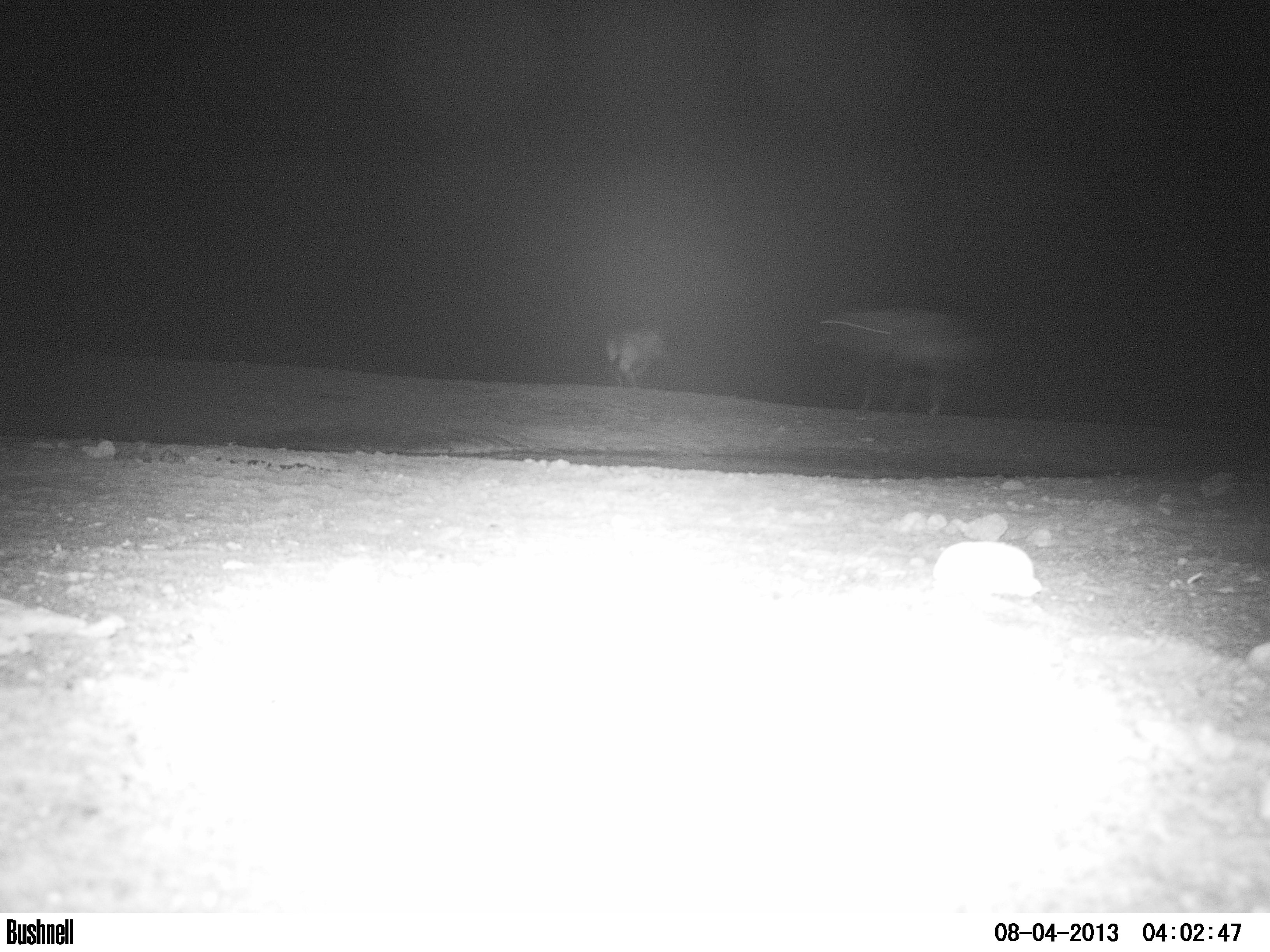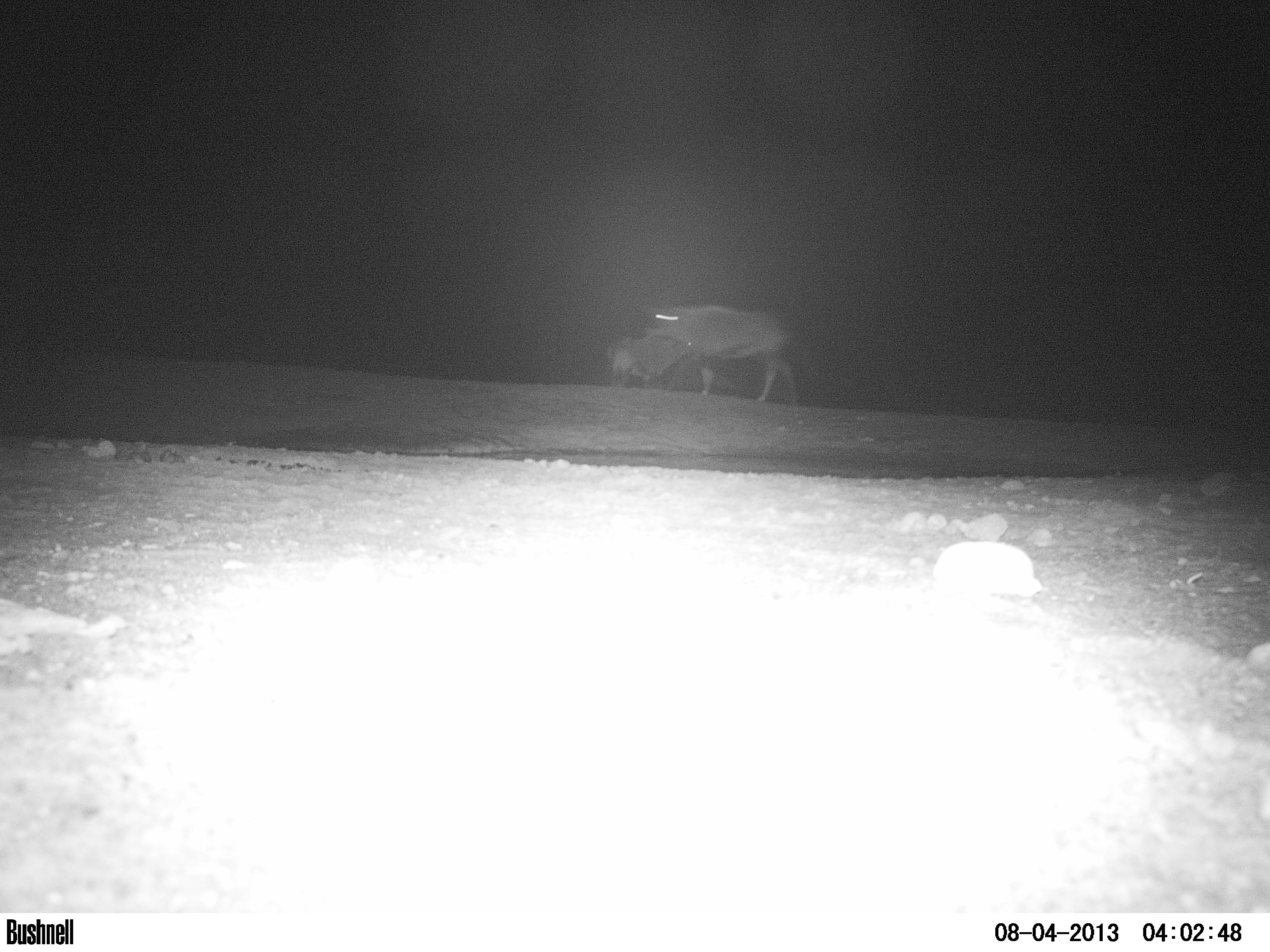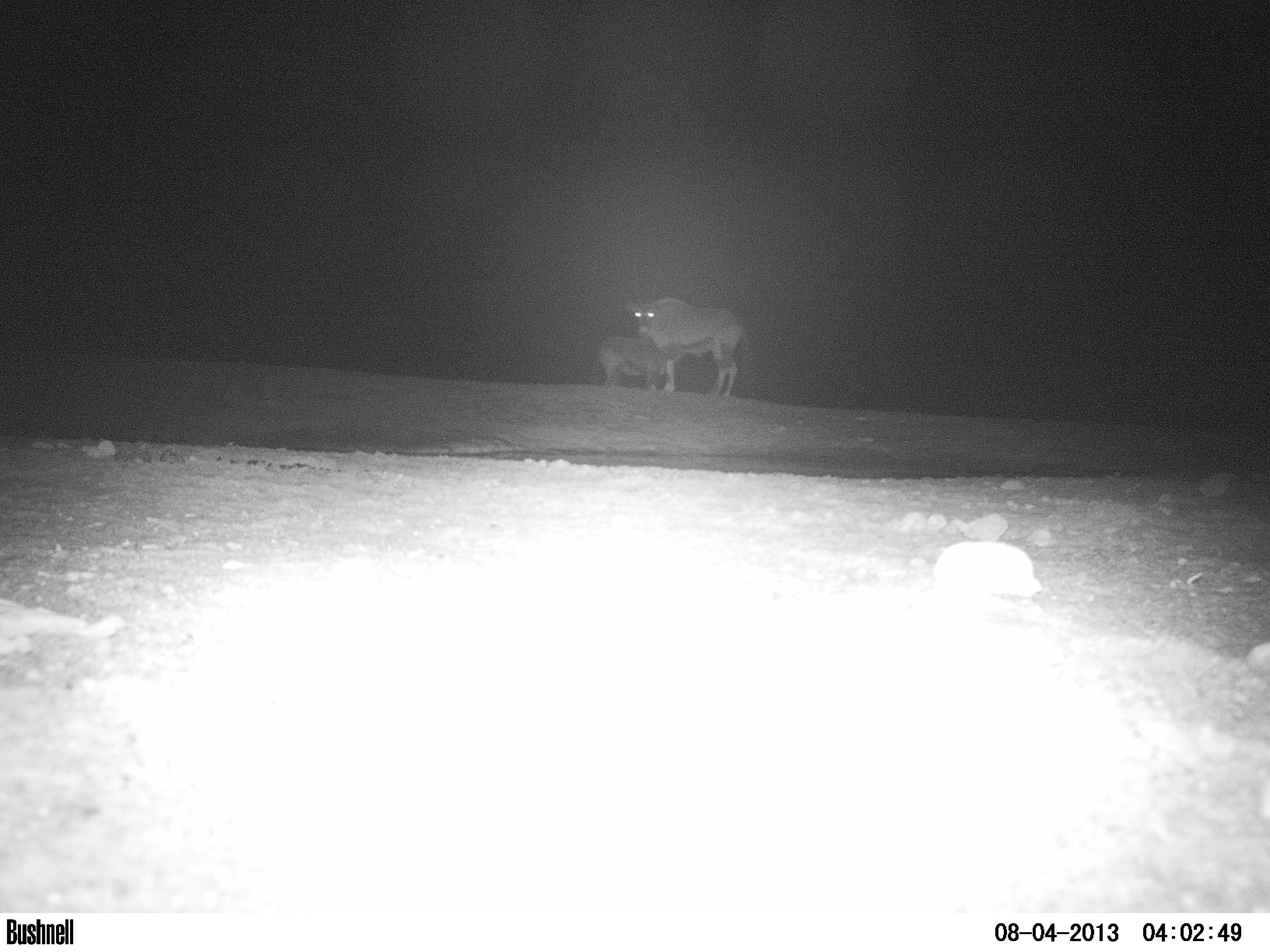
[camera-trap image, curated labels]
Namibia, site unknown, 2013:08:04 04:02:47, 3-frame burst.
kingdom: Animalia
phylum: Chordata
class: Mammalia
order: Artiodactyla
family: Bovidae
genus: Oryx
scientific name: Oryx gazella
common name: gemsbok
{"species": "Oryx gazella (gemsbok)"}